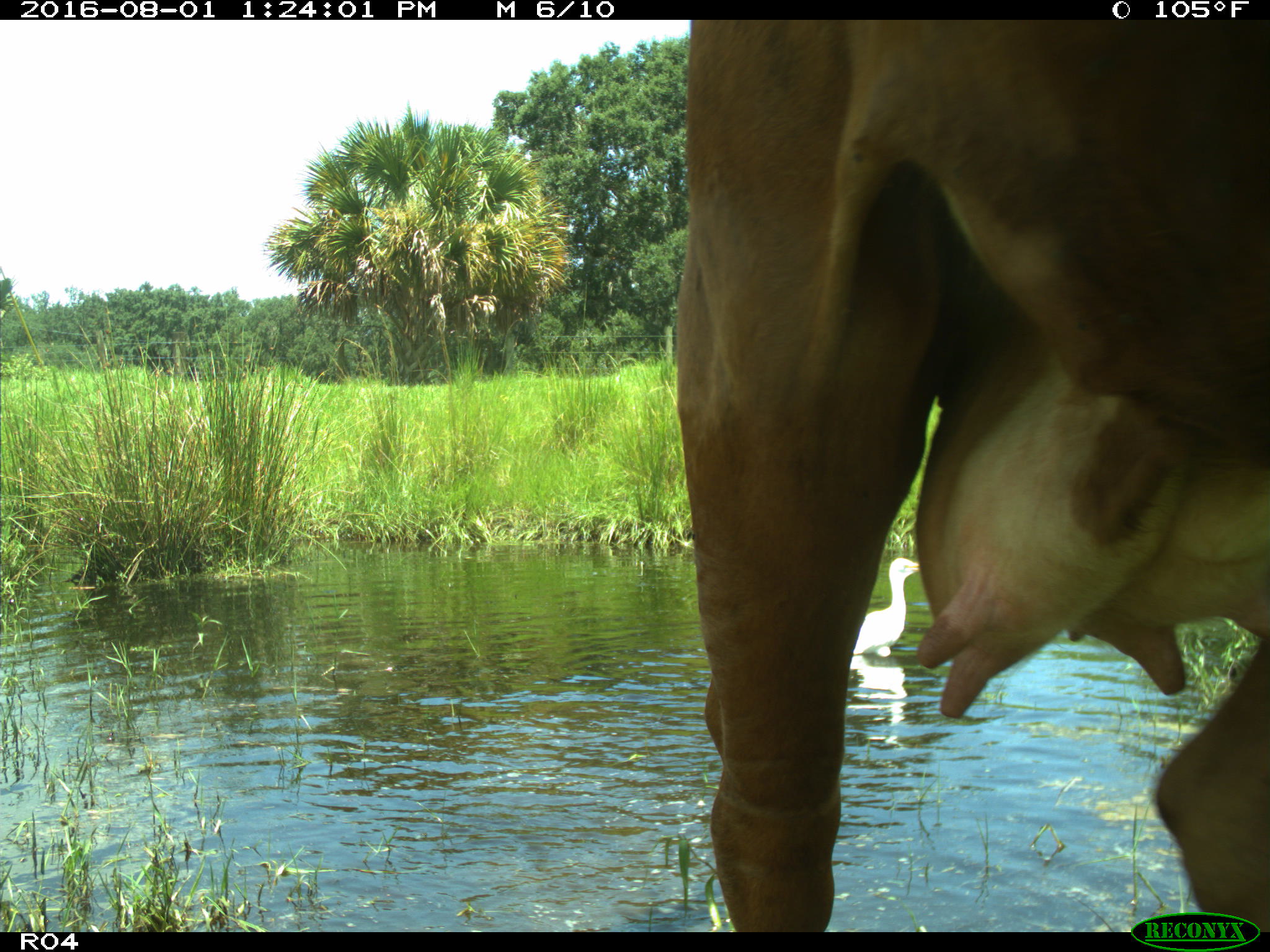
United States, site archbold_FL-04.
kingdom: Animalia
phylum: Chordata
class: Mammalia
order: Artiodactyla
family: Bovidae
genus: Bos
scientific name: Bos taurus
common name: domestic cow